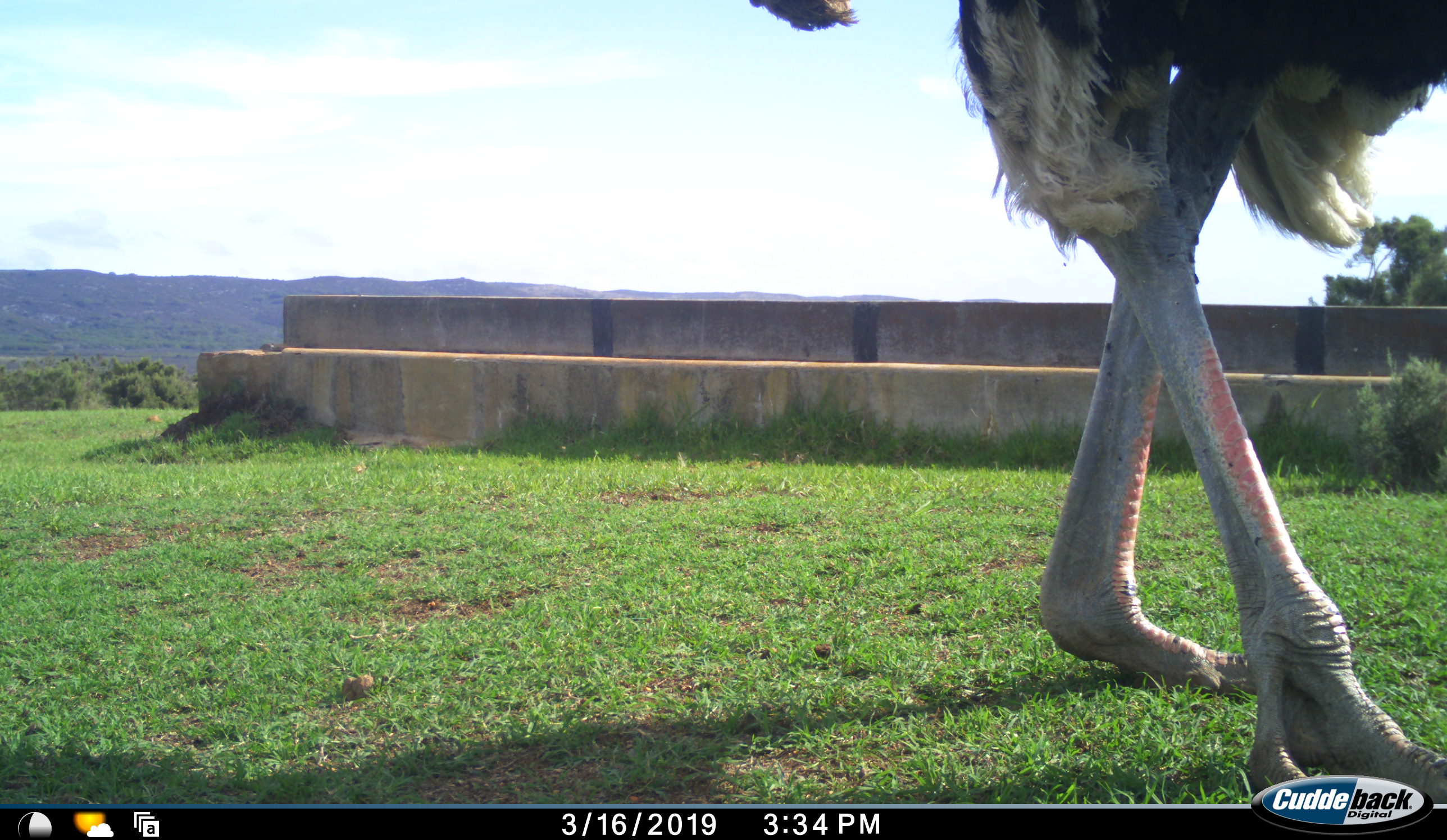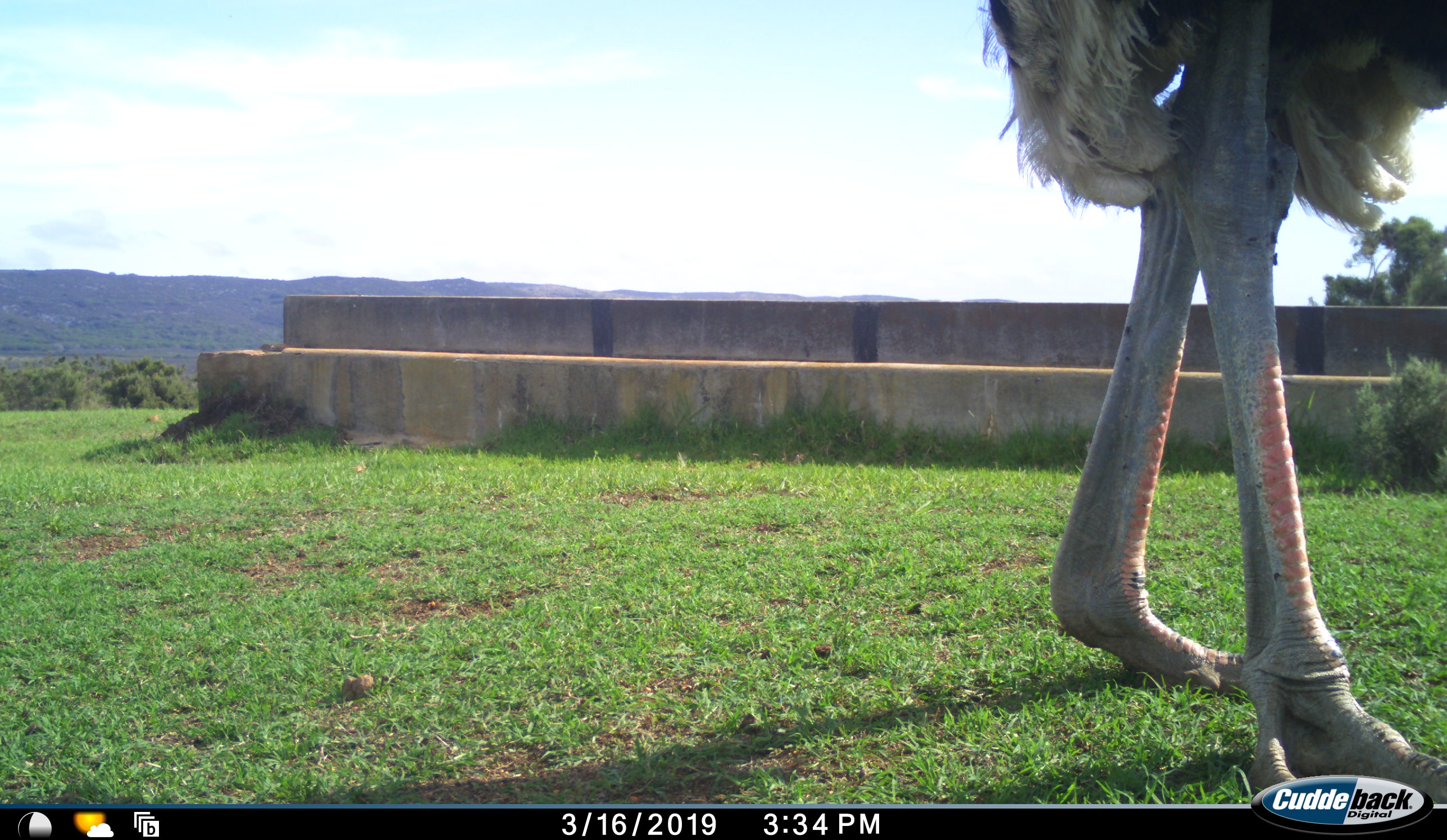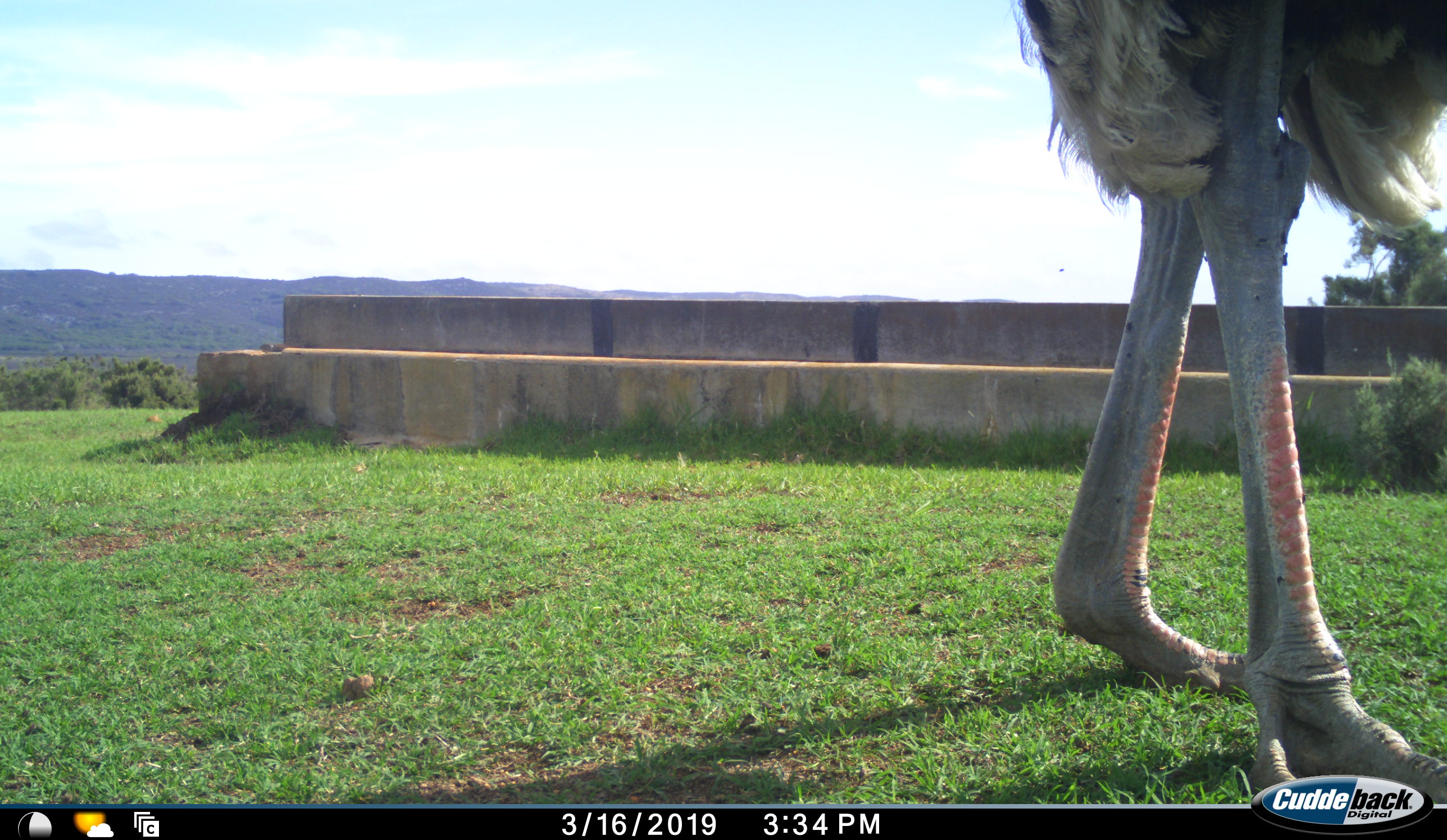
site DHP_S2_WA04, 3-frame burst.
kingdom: Animalia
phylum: Chordata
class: Aves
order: Struthioniformes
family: Struthionidae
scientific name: Struthionidae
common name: ostrich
Ostrich (Struthionidae), count 1. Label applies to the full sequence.